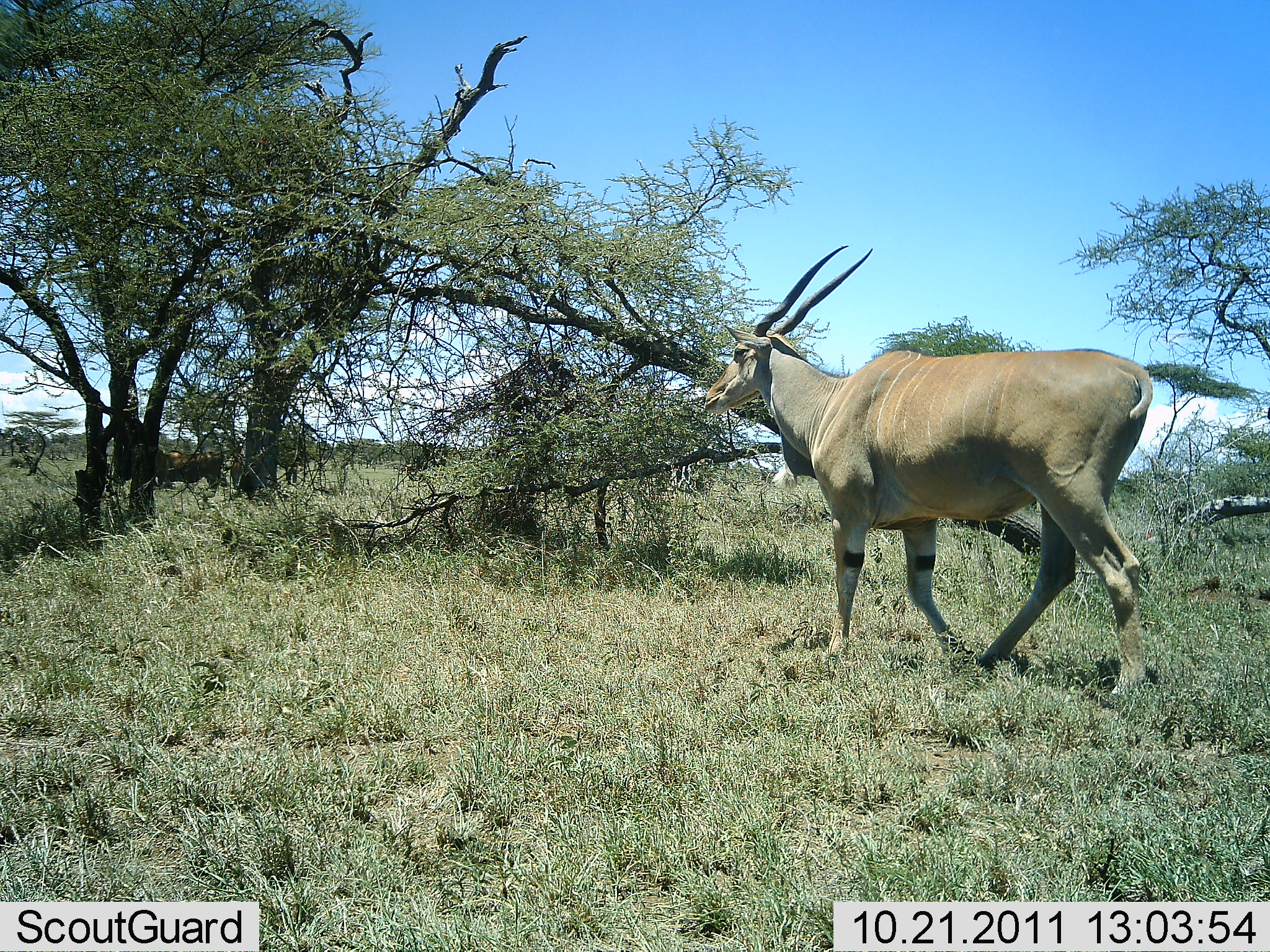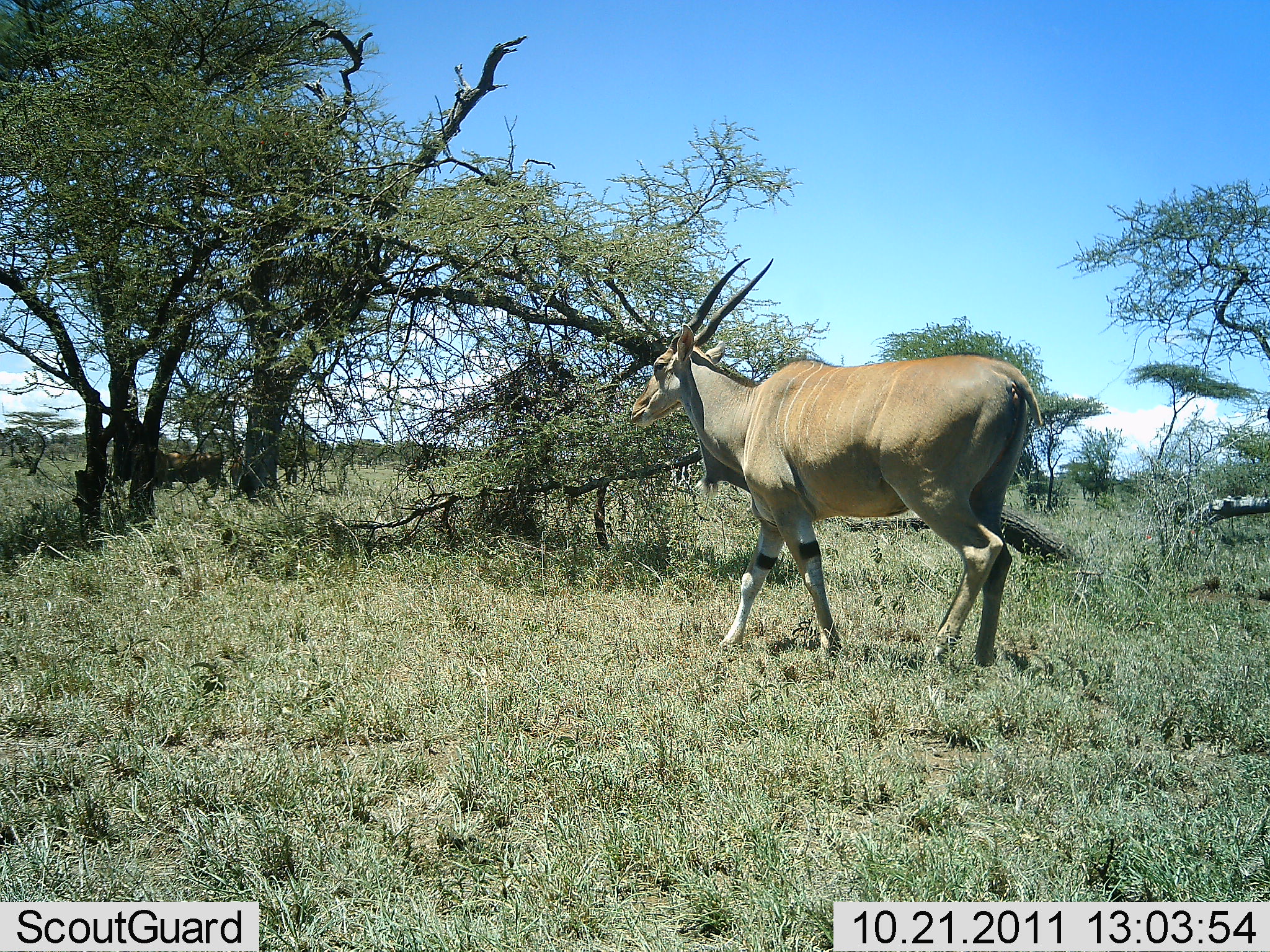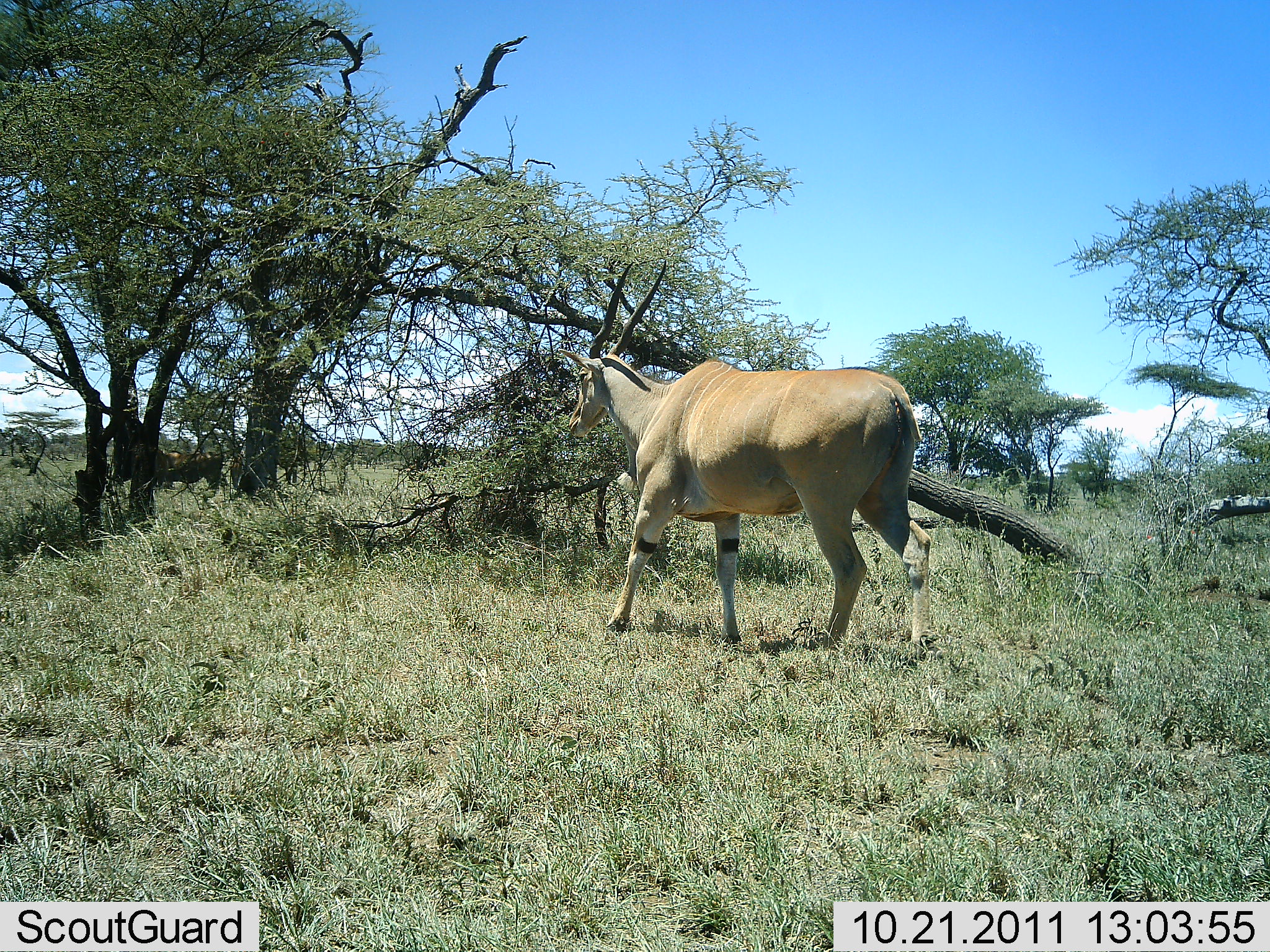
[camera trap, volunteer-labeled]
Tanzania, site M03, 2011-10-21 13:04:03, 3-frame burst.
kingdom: Animalia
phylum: Chordata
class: Mammalia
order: Artiodactyla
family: Bovidae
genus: Tragelaphus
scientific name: Tragelaphus oryx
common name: eland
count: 1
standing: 7%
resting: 0%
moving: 100%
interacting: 0%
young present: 0%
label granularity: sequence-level